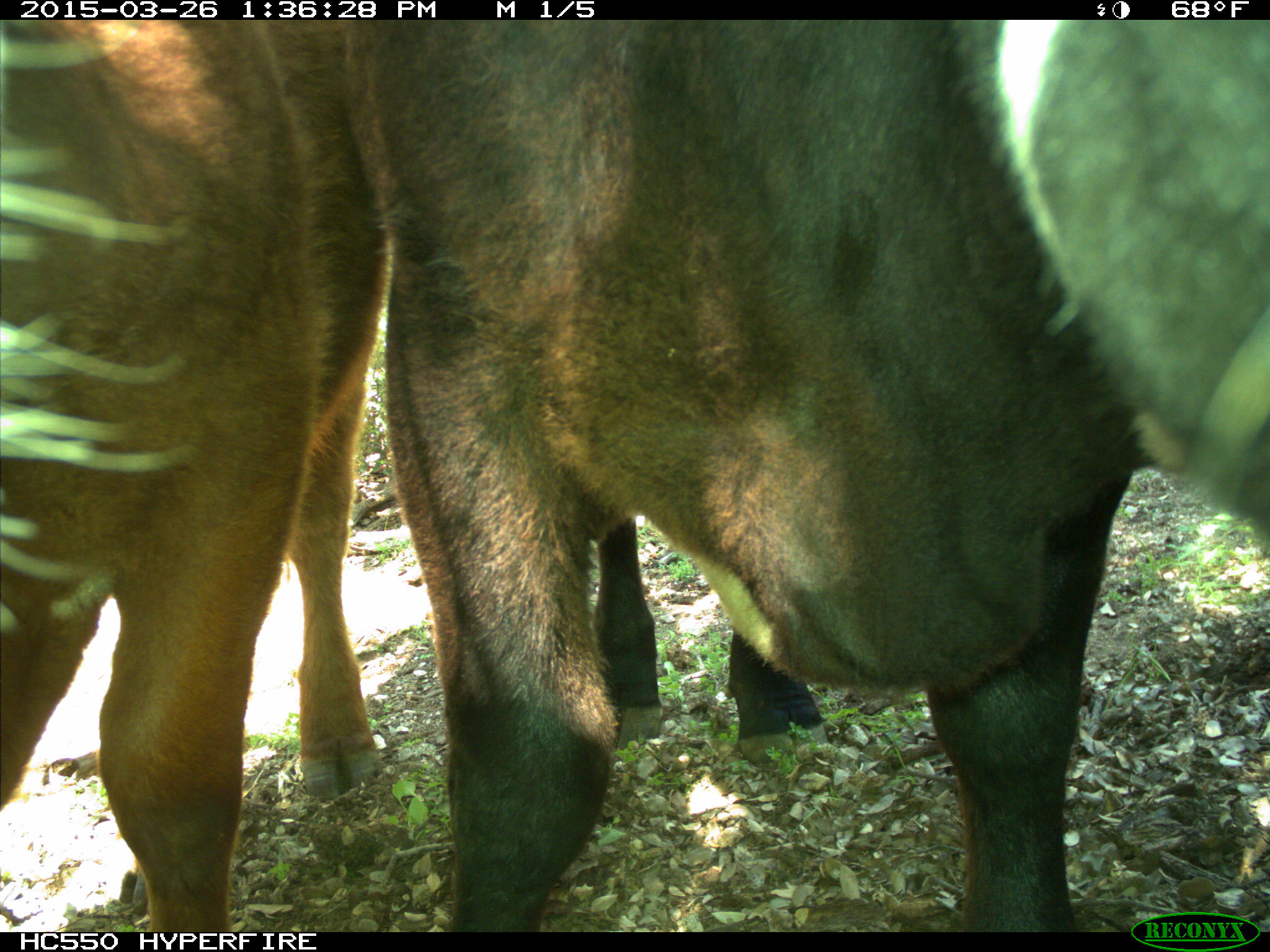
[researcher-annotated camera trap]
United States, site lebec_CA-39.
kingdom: Animalia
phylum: Chordata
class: Mammalia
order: Artiodactyla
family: Bovidae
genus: Bos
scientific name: Bos taurus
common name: domestic cow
Bos taurus (domestic cow).